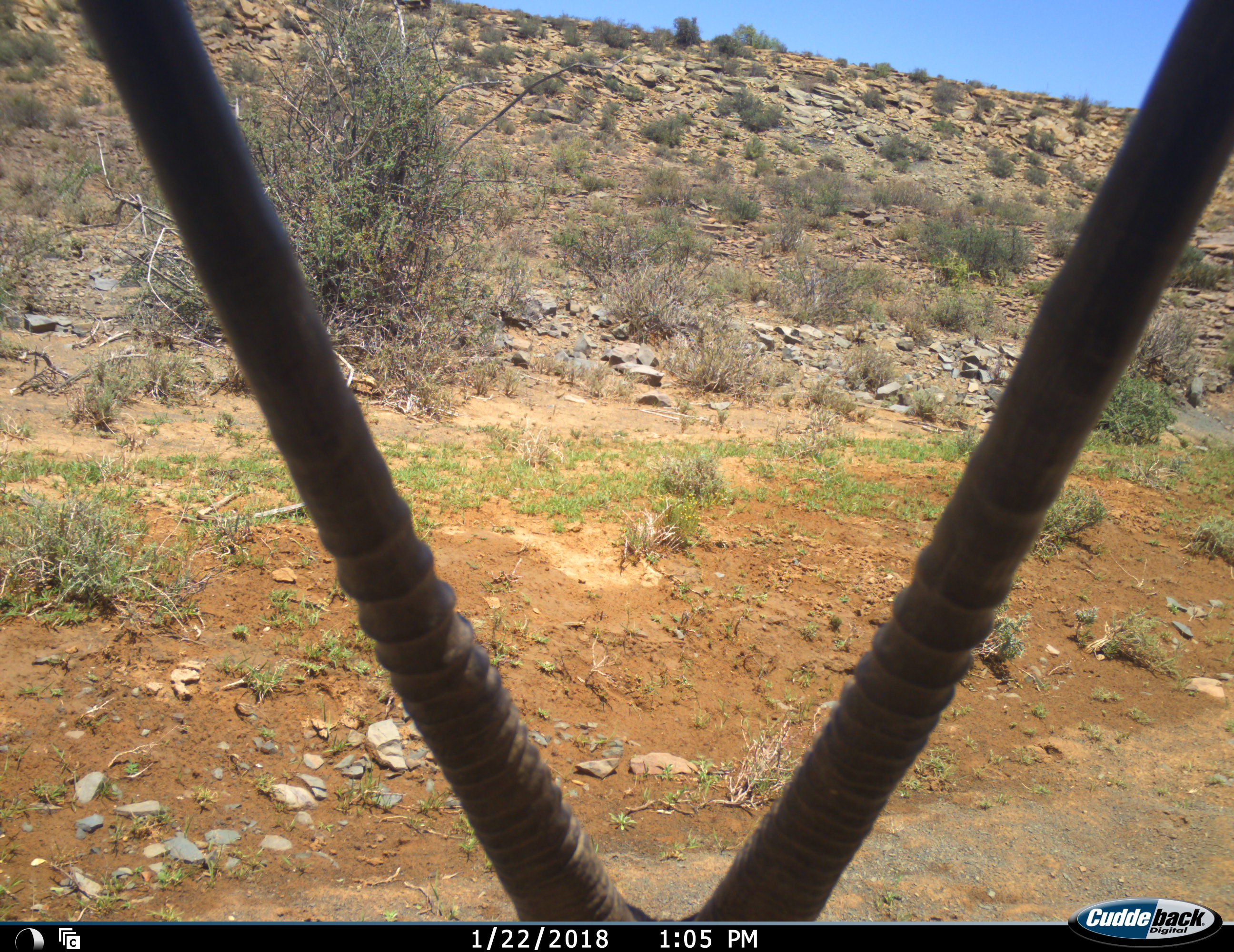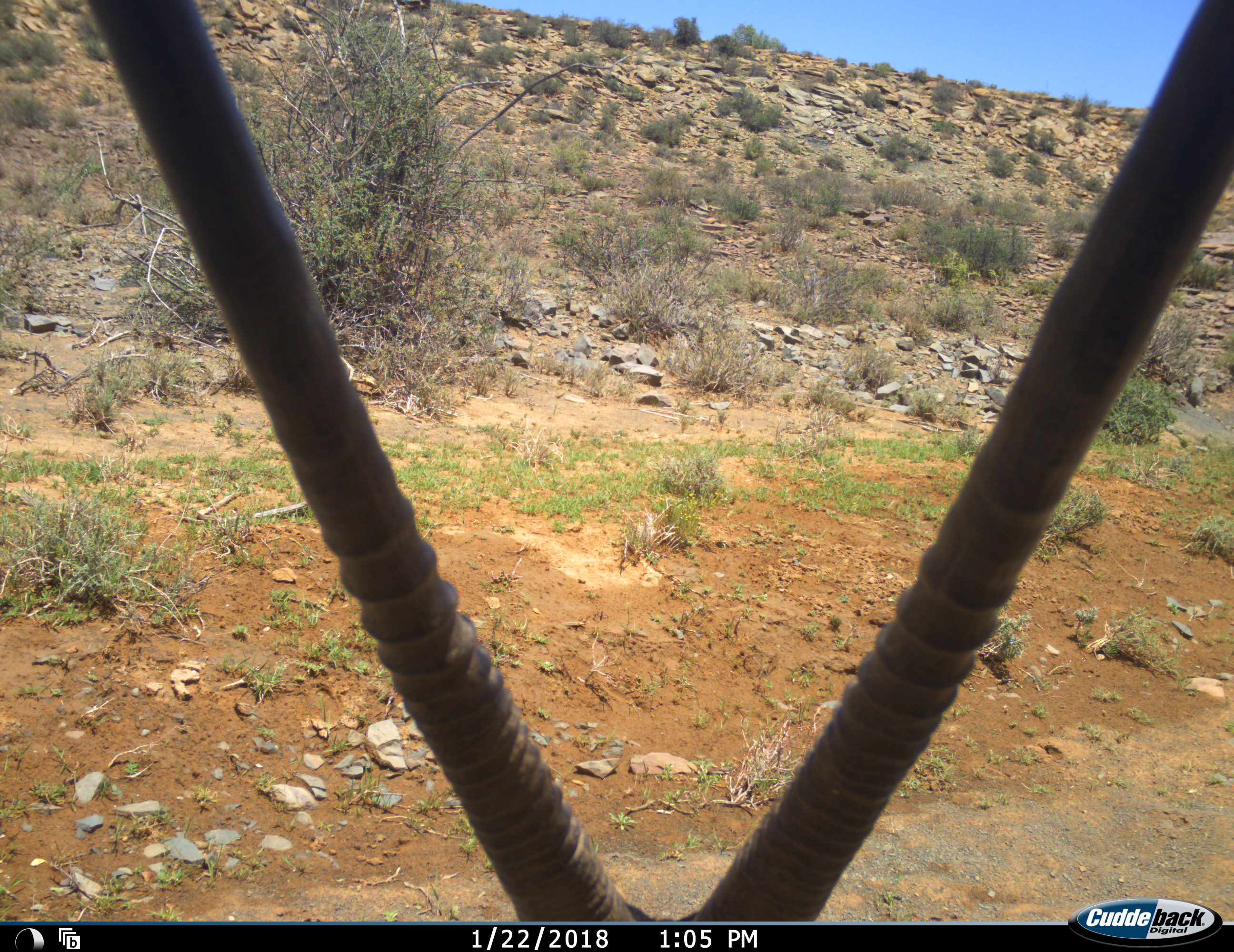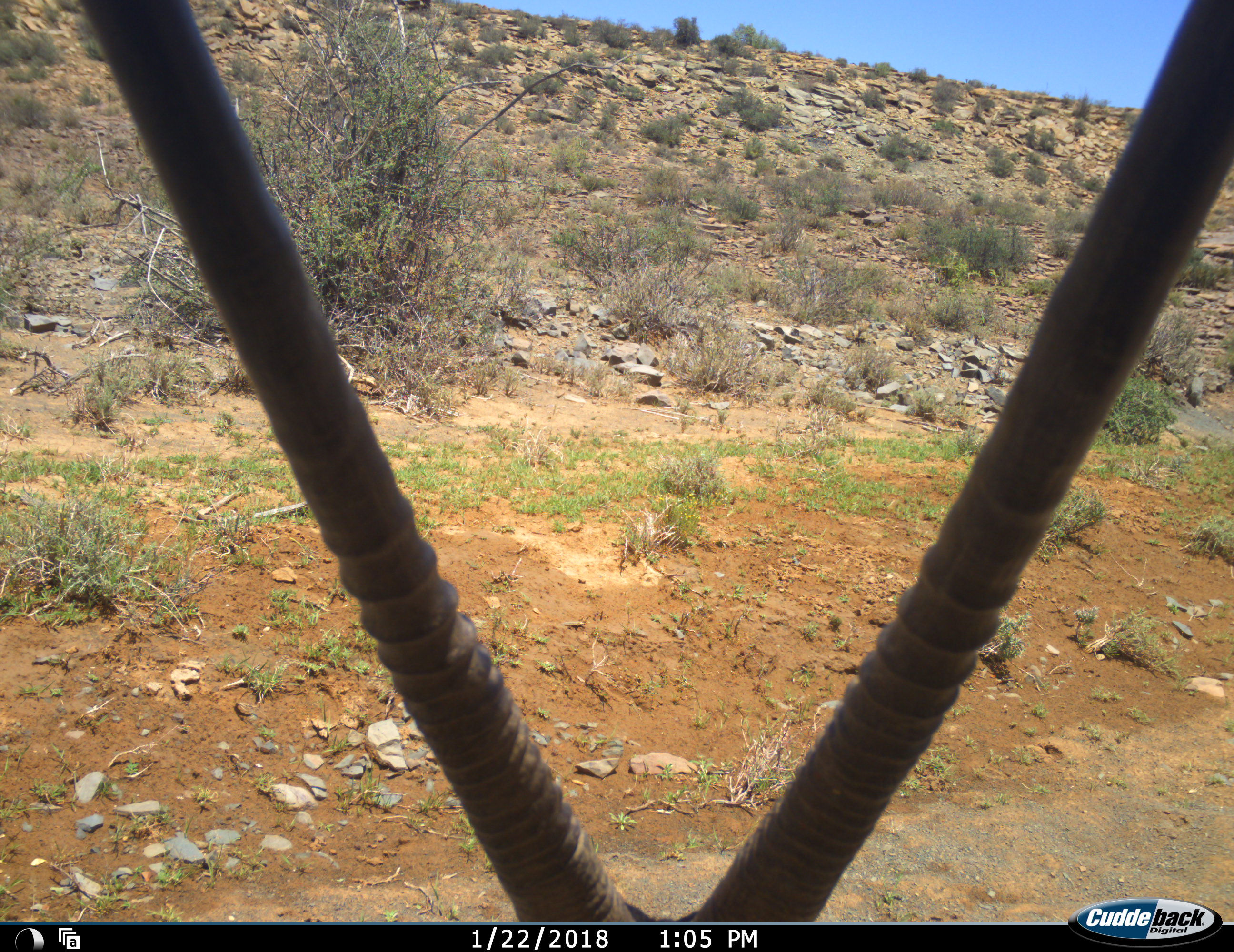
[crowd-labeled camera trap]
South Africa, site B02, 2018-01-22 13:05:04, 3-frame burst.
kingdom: Animalia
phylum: Chordata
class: Mammalia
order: Artiodactyla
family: Bovidae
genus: Oryx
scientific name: Oryx gazella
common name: gemsbok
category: gemsbokoryx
Gemsbokoryx (gemsbok) (Oryx gazella), count 1. Behavior (volunteer vote fractions): standing 56%, resting 44%, moving 0%, interacting 0%. Young present (vote fraction): 0%. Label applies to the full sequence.